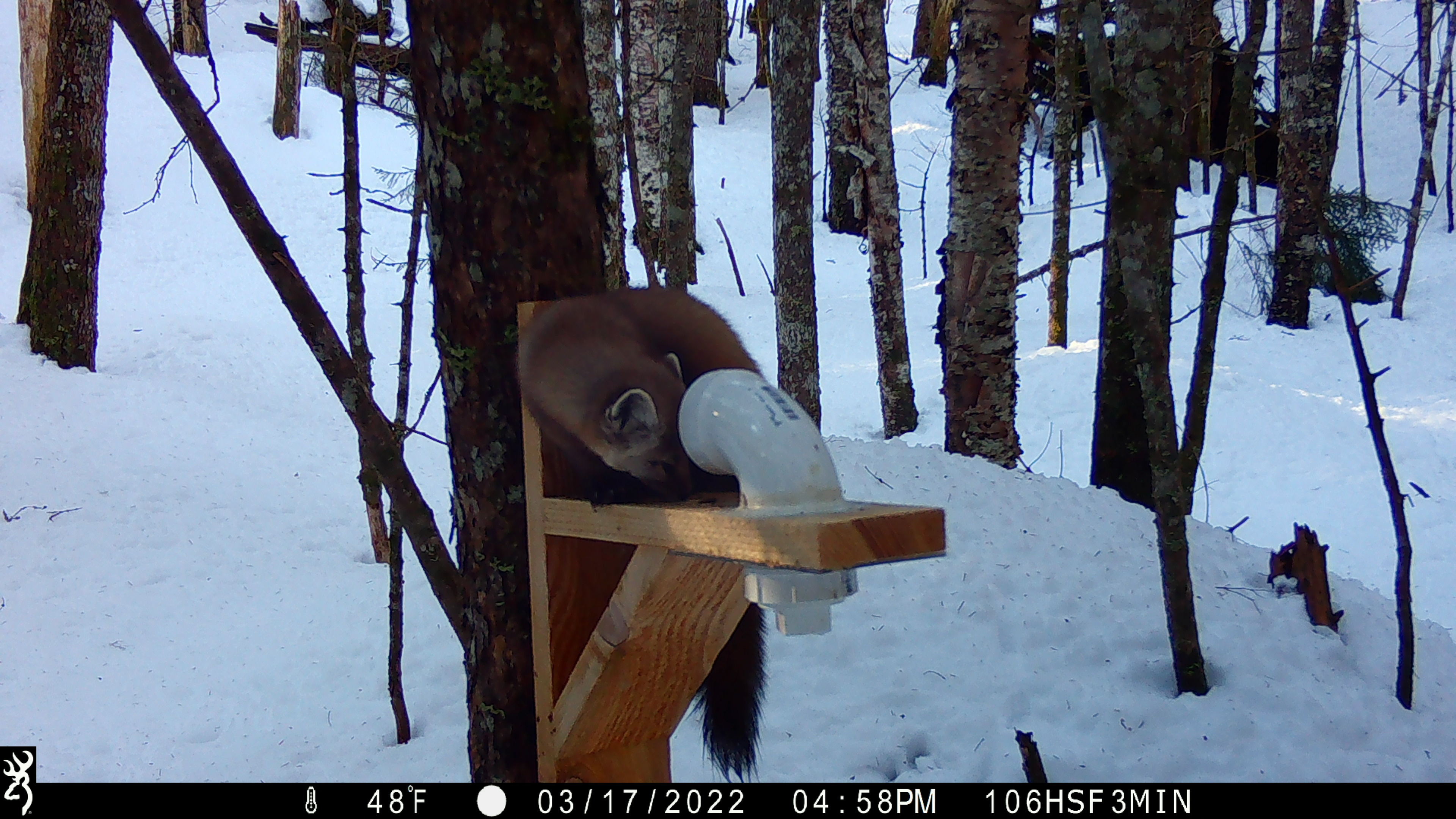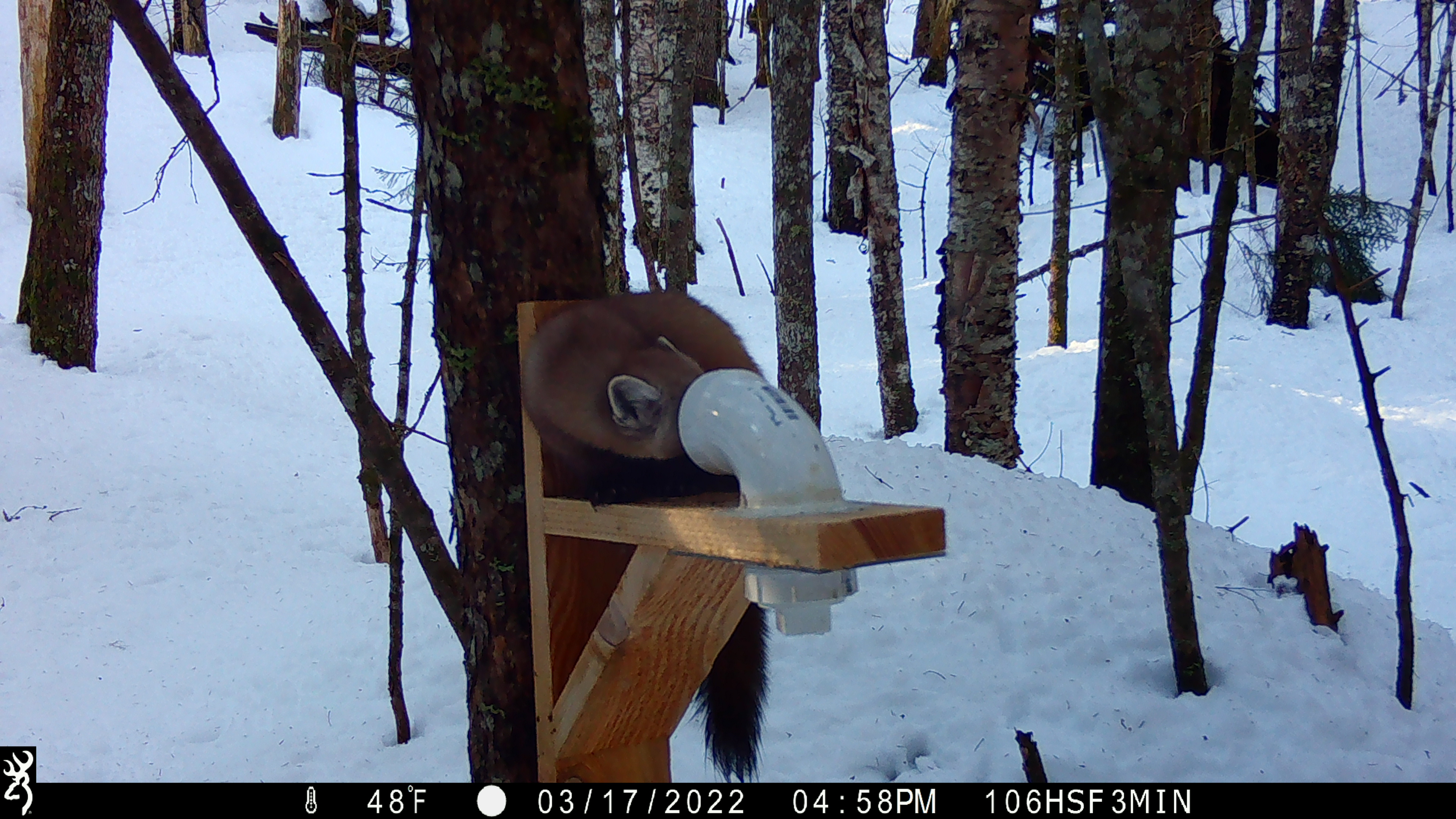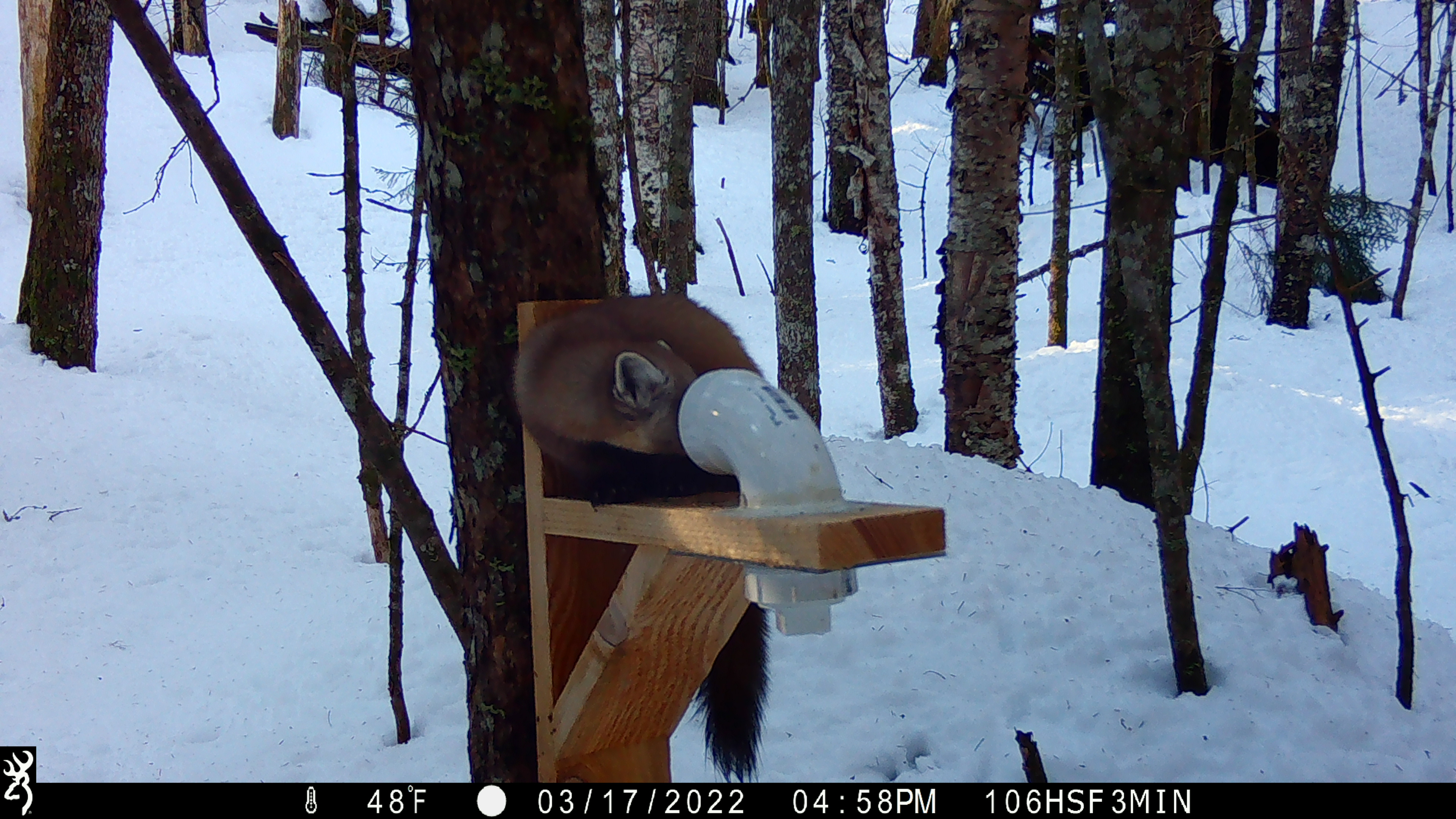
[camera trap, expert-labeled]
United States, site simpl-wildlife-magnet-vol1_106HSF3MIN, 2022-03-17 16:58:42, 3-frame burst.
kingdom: Animalia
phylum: Chordata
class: Mammalia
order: Carnivora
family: Mustelidae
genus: Martes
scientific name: Martes americana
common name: american marten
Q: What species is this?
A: American marten (Martes americana).